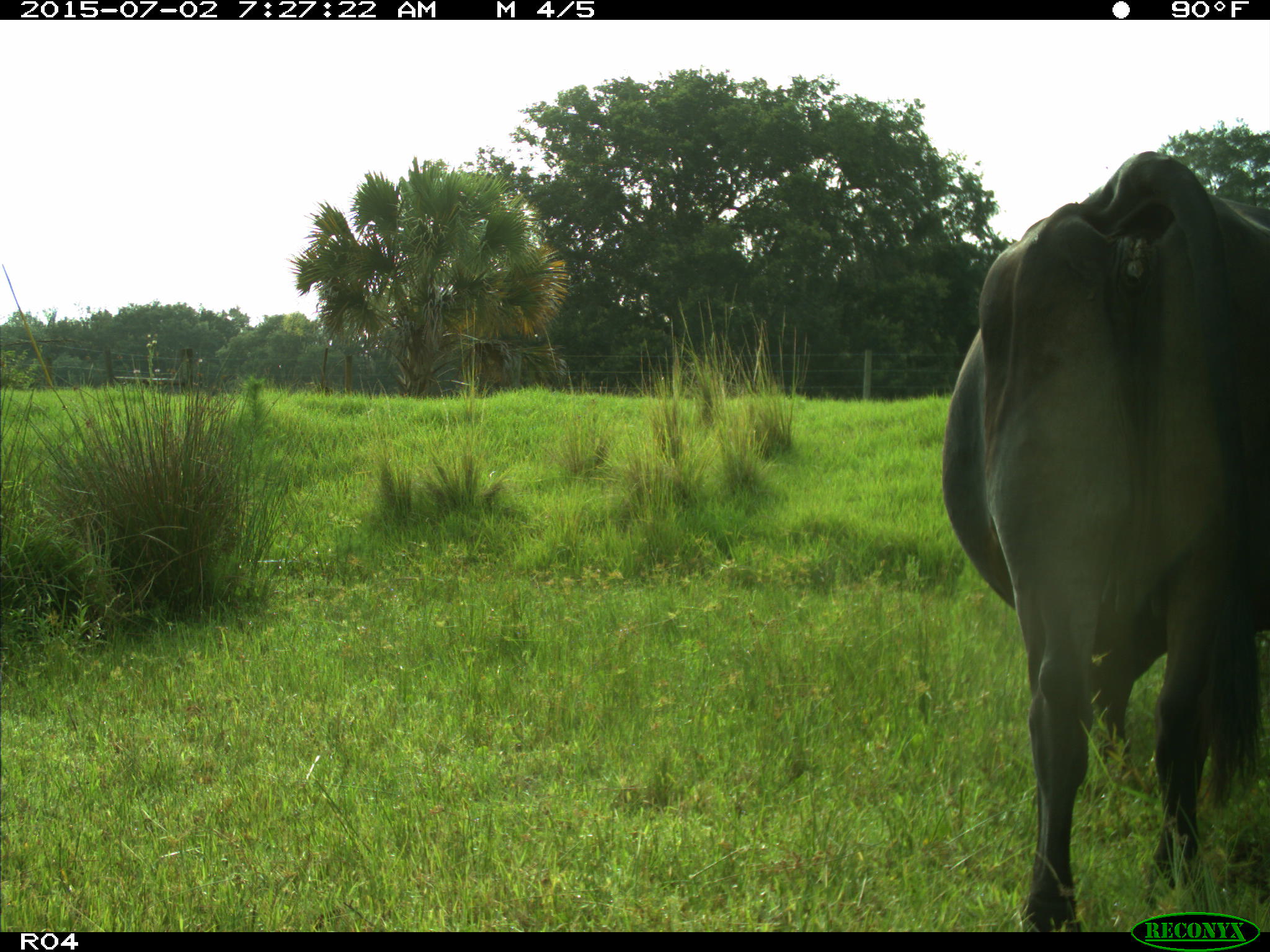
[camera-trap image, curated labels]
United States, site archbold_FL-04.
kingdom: Animalia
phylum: Chordata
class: Mammalia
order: Artiodactyla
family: Bovidae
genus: Bos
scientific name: Bos taurus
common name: domestic cow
Bos taurus (domestic cow).